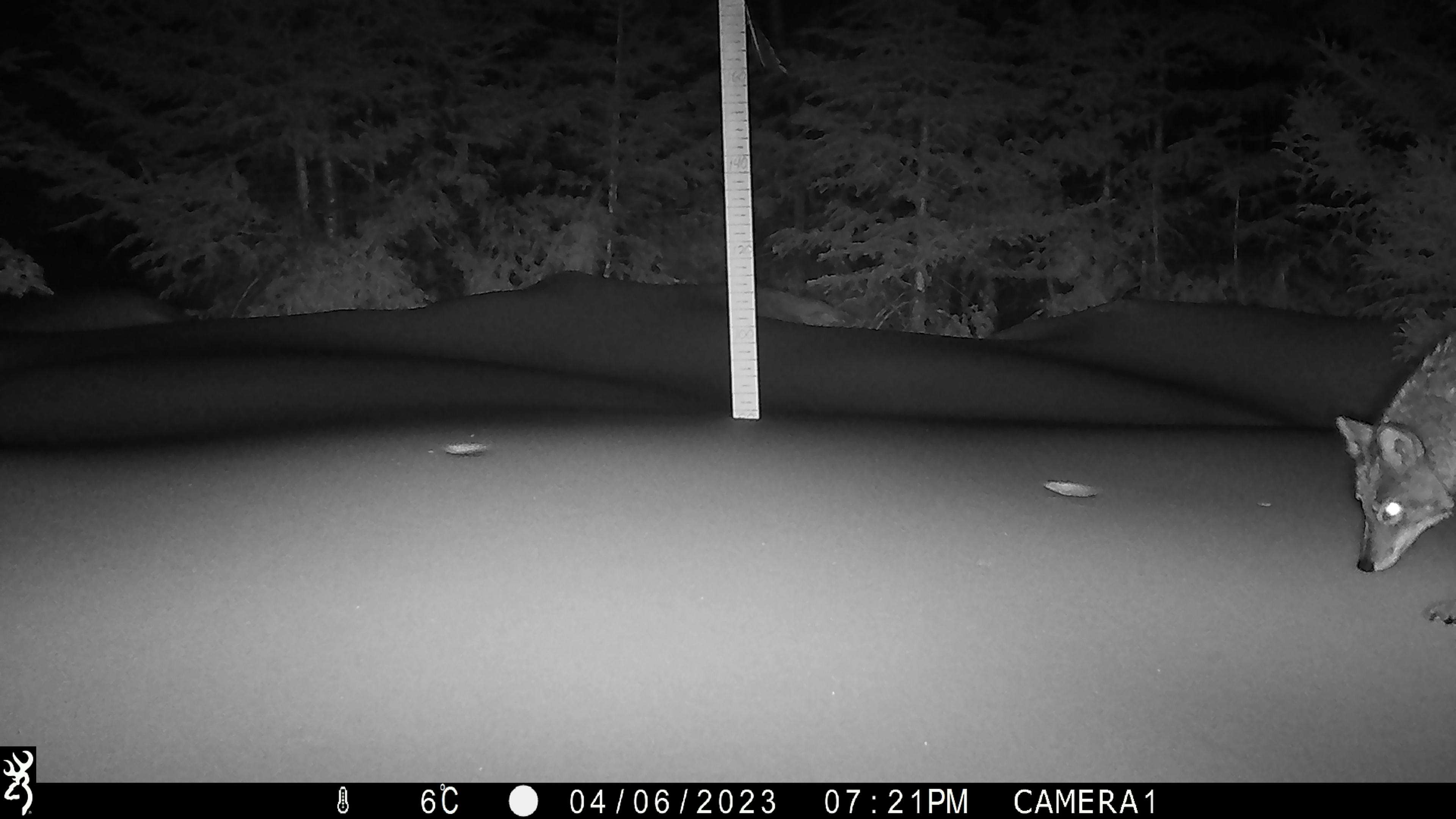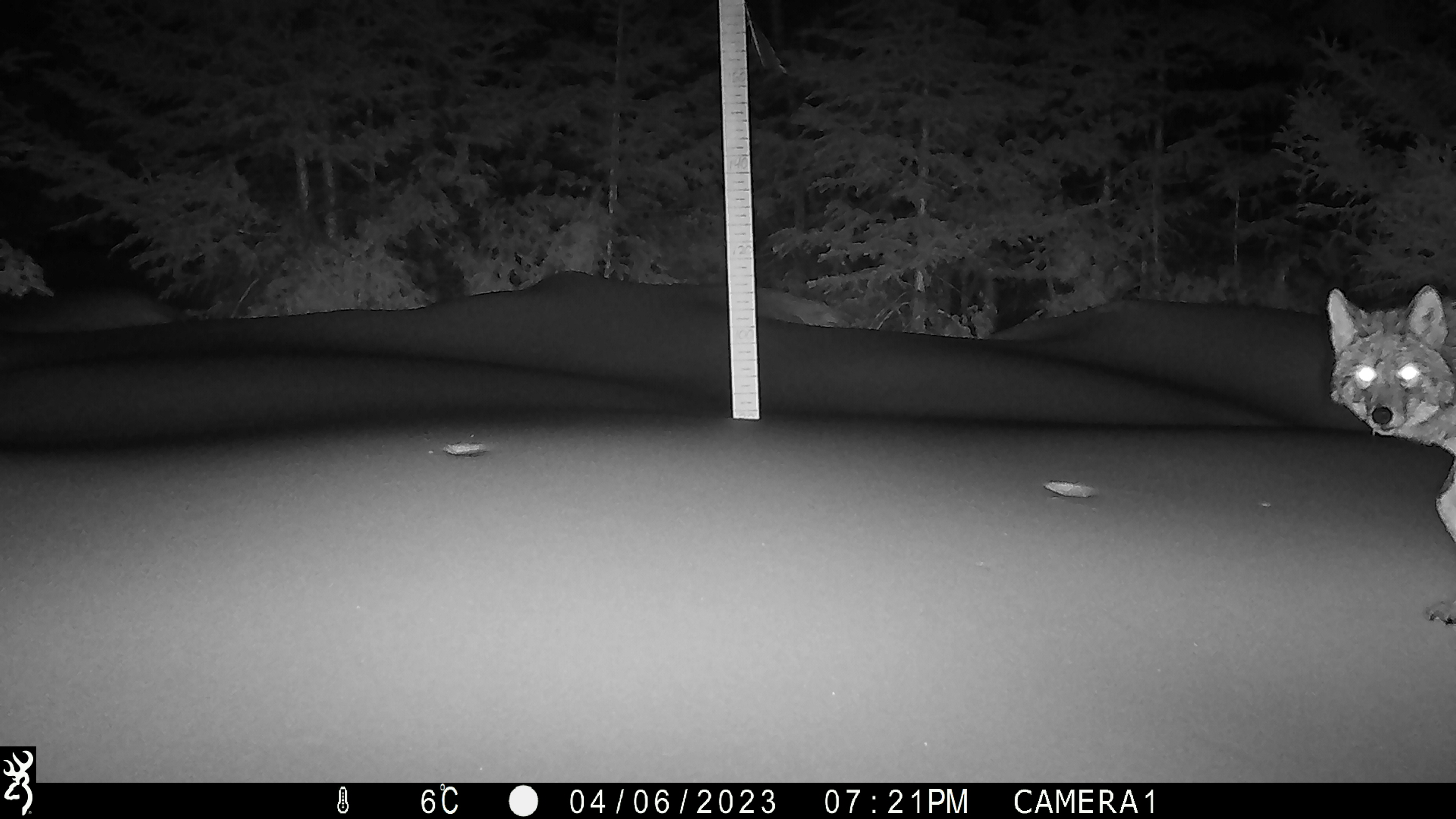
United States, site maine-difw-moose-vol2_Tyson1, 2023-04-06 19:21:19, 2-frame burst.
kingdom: Animalia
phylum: Chordata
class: Mammalia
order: Carnivora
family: Canidae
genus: Canis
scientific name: Canis latrans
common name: coyote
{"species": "coyote (Canis latrans)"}